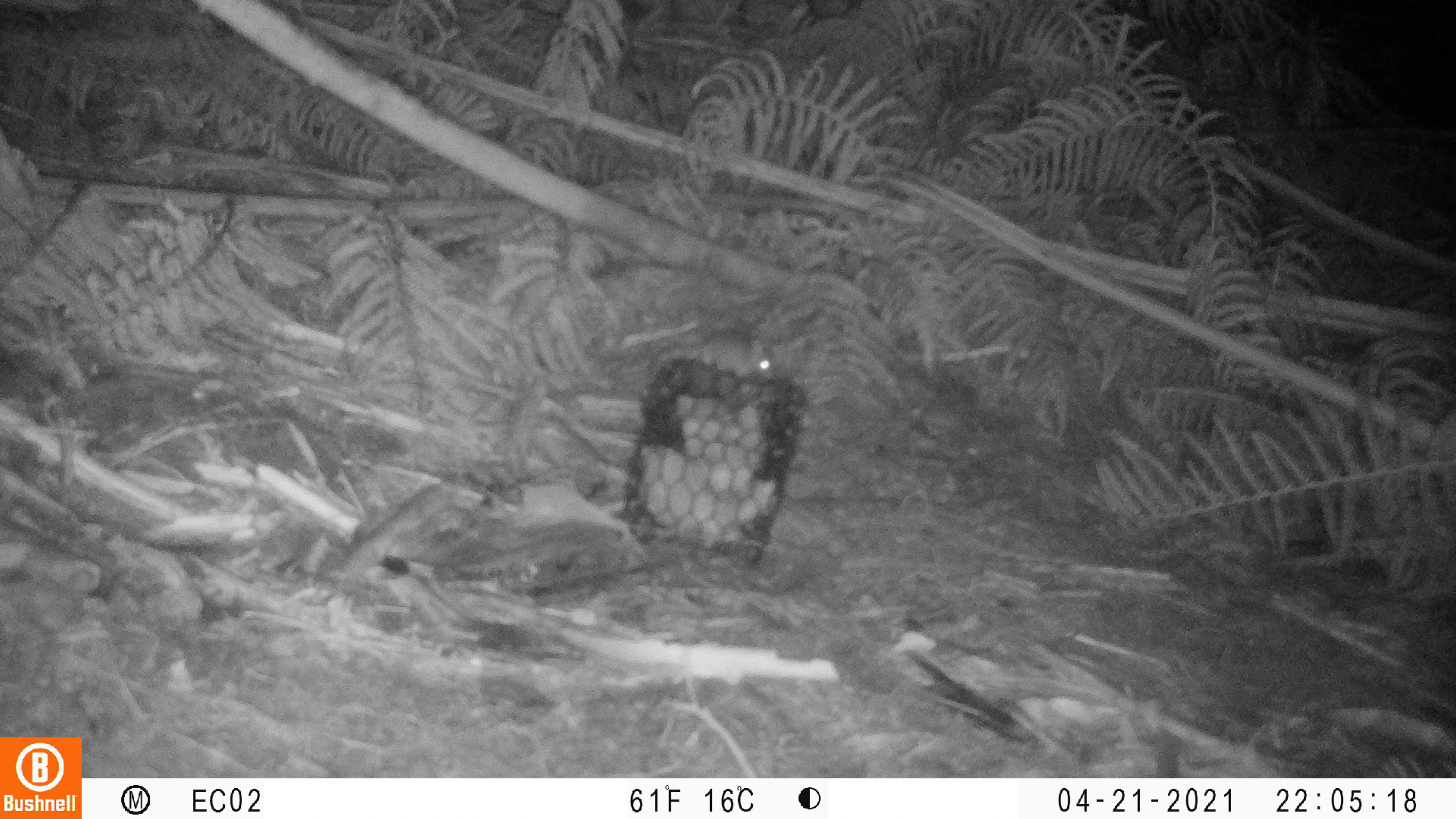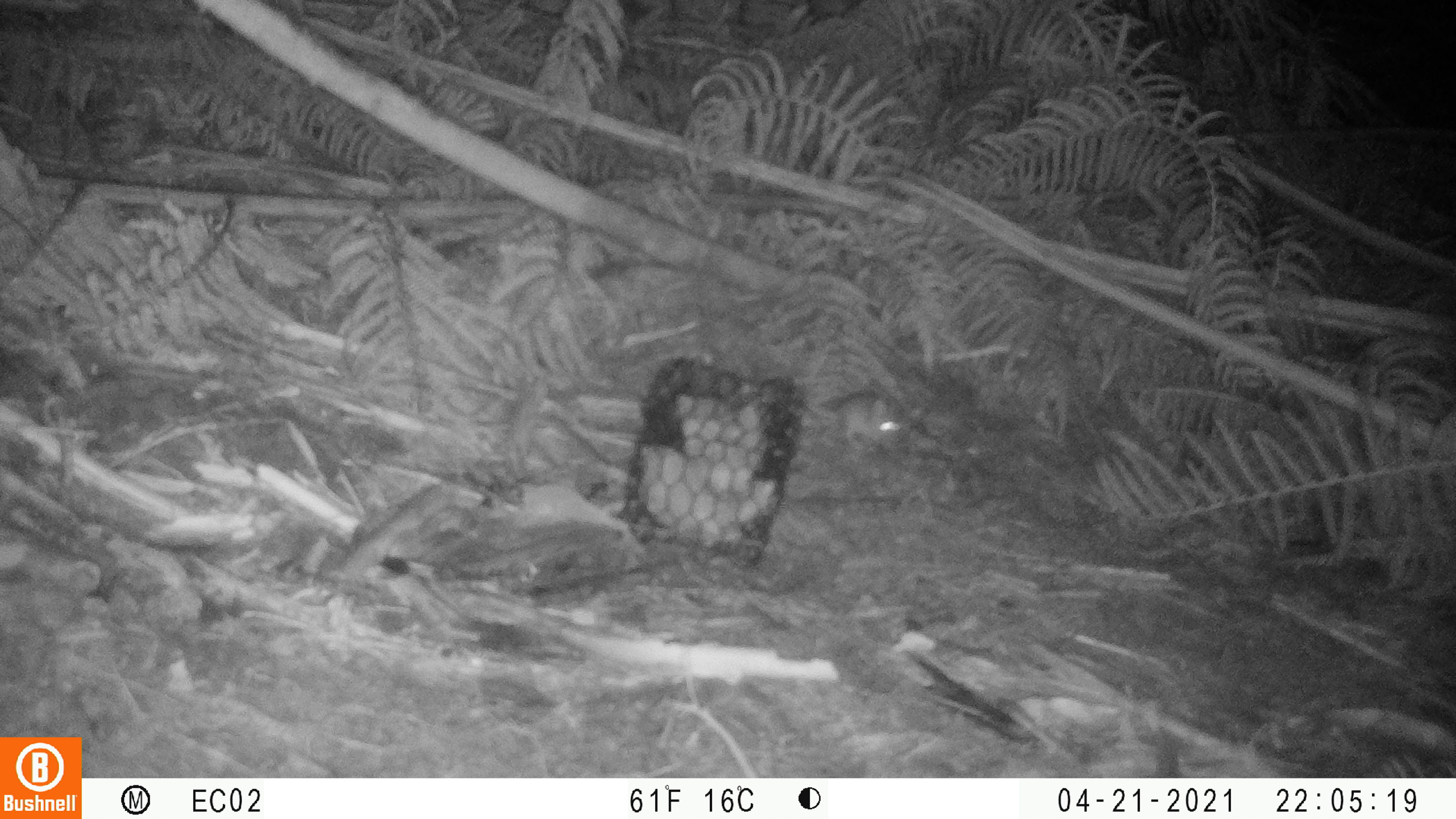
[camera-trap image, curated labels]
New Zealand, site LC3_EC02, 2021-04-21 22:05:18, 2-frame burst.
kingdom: Animalia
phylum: Chordata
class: Mammalia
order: Rodentia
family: Muridae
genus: Mus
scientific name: Mus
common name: mouse